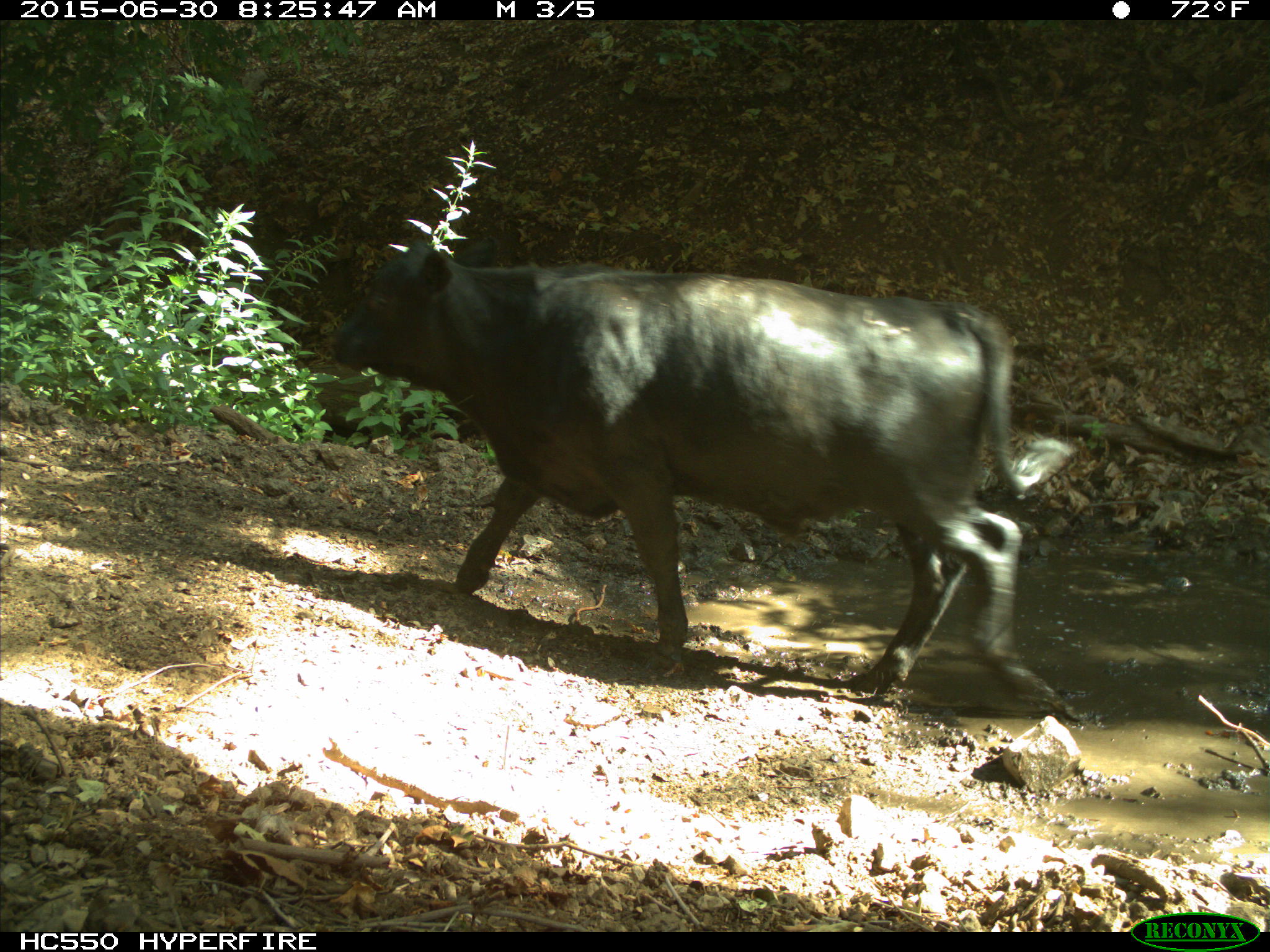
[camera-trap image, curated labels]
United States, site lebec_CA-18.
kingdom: Animalia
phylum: Chordata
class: Mammalia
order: Artiodactyla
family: Bovidae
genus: Bos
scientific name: Bos taurus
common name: domestic cow